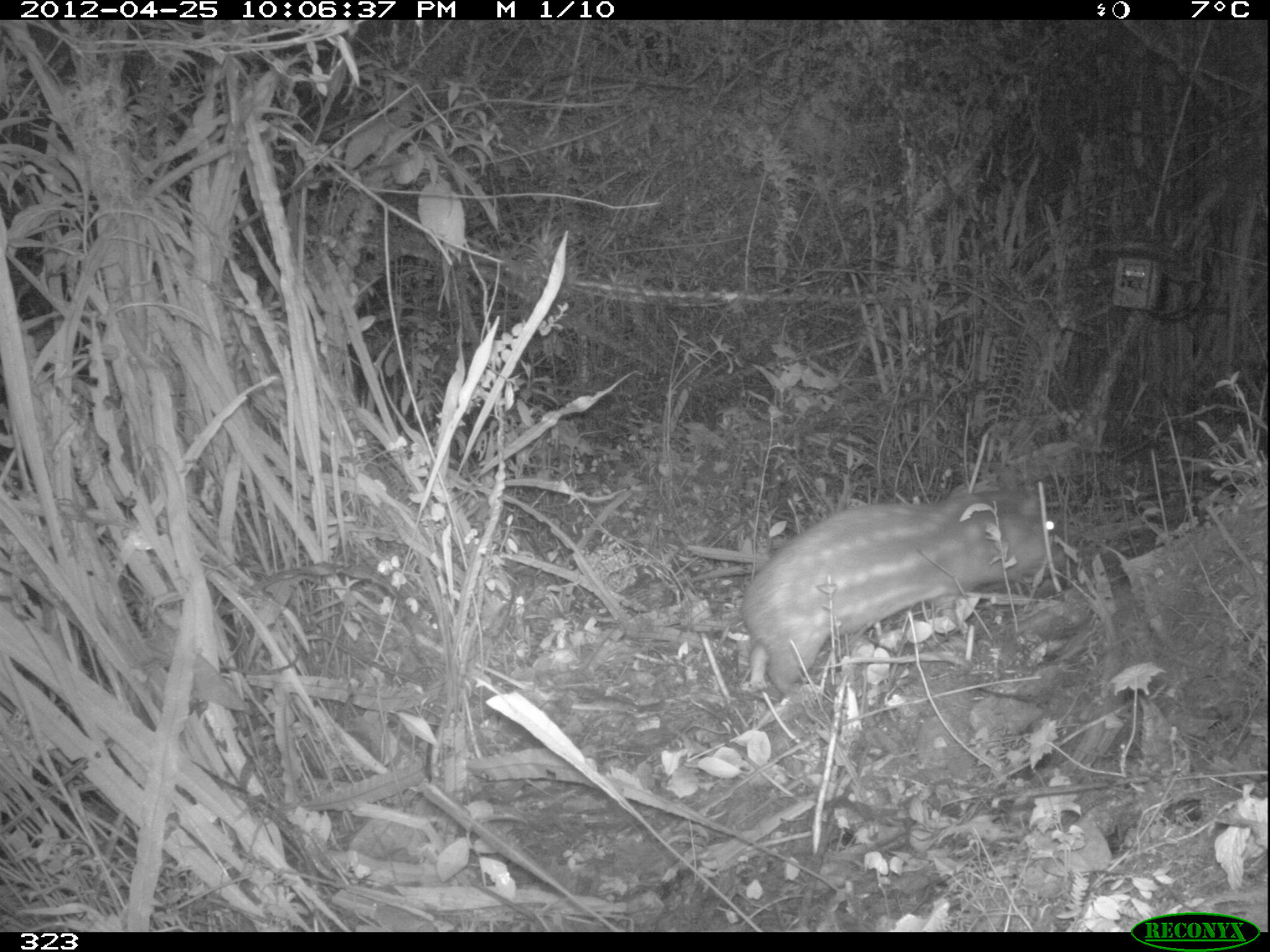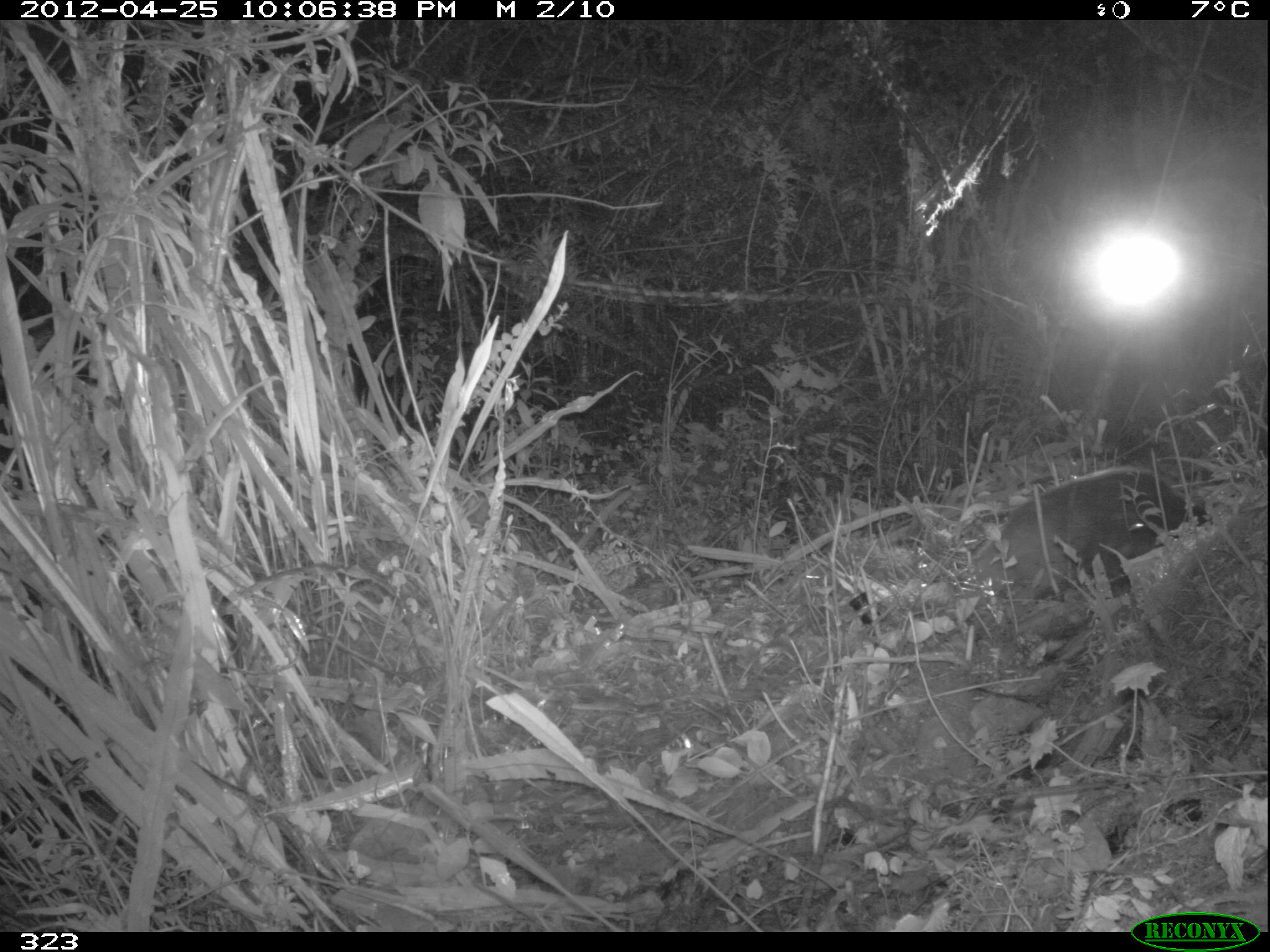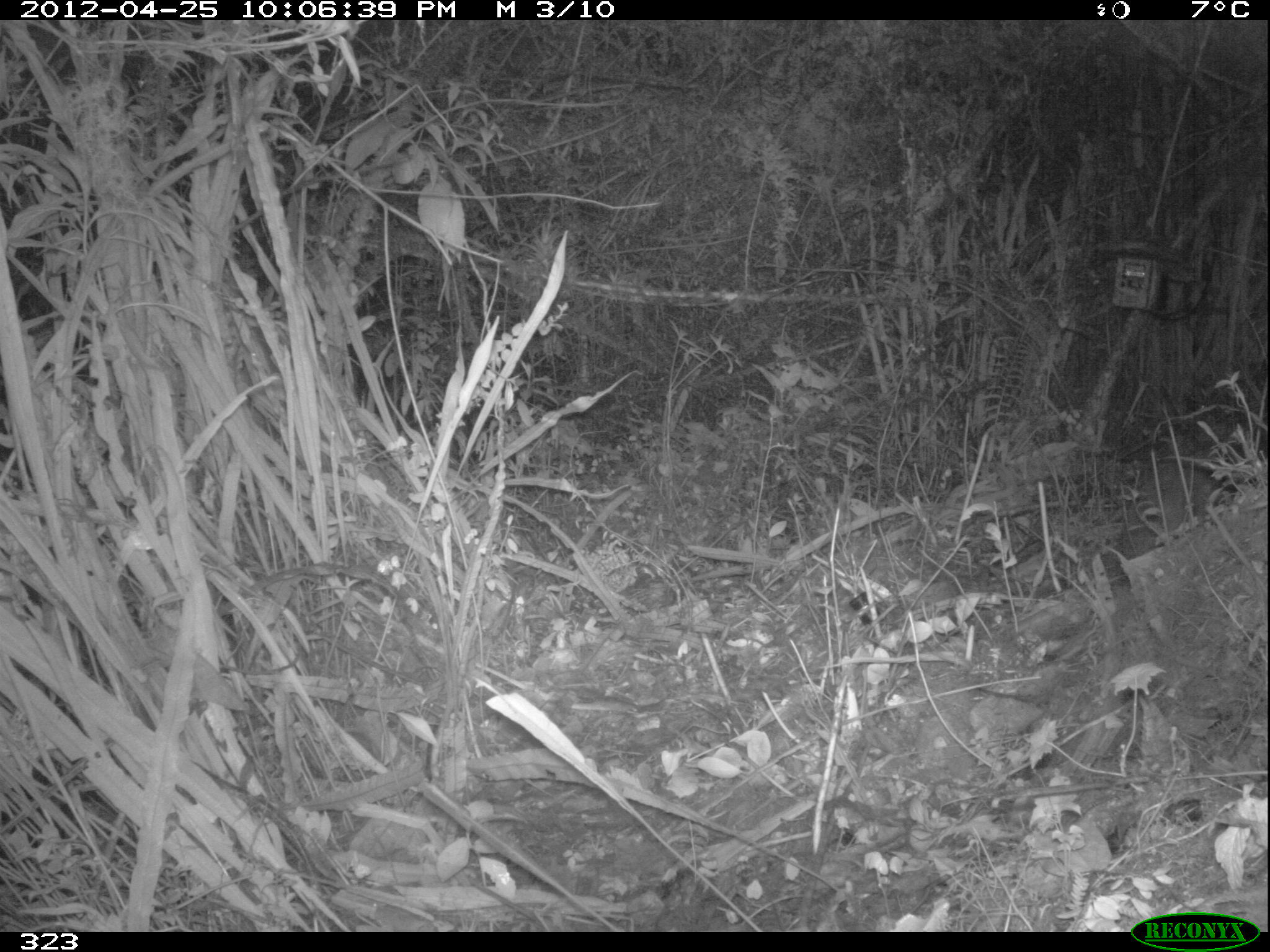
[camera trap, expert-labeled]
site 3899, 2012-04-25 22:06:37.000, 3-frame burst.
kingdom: Animalia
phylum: Chordata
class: Mammalia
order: Rodentia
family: Cuniculidae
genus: Cuniculus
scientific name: Cuniculus taczanowskii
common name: mountain paca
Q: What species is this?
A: Cuniculus taczanowskii (mountain paca).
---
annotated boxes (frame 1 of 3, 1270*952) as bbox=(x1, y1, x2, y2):
cuniculus taczanowskii: bbox=(740, 484, 1067, 692)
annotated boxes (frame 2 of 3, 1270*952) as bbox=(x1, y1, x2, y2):
cuniculus taczanowskii: bbox=(986, 468, 1198, 608)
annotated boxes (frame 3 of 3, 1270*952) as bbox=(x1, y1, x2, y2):
cuniculus taczanowskii: bbox=(1124, 462, 1232, 555)